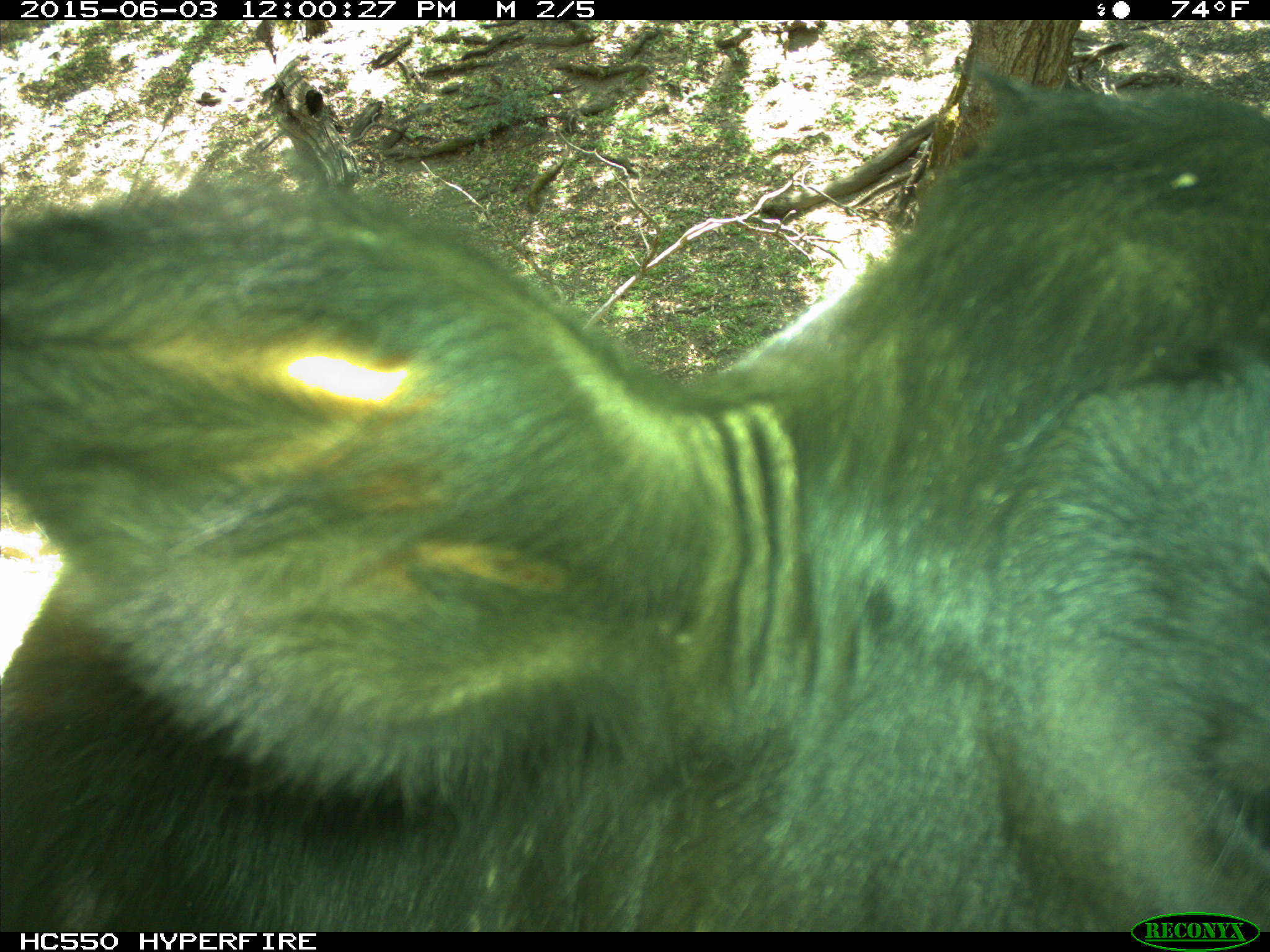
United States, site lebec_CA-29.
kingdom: Animalia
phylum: Chordata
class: Mammalia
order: Artiodactyla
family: Bovidae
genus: Bos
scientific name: Bos taurus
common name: domestic cow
Bos taurus (domestic cow).